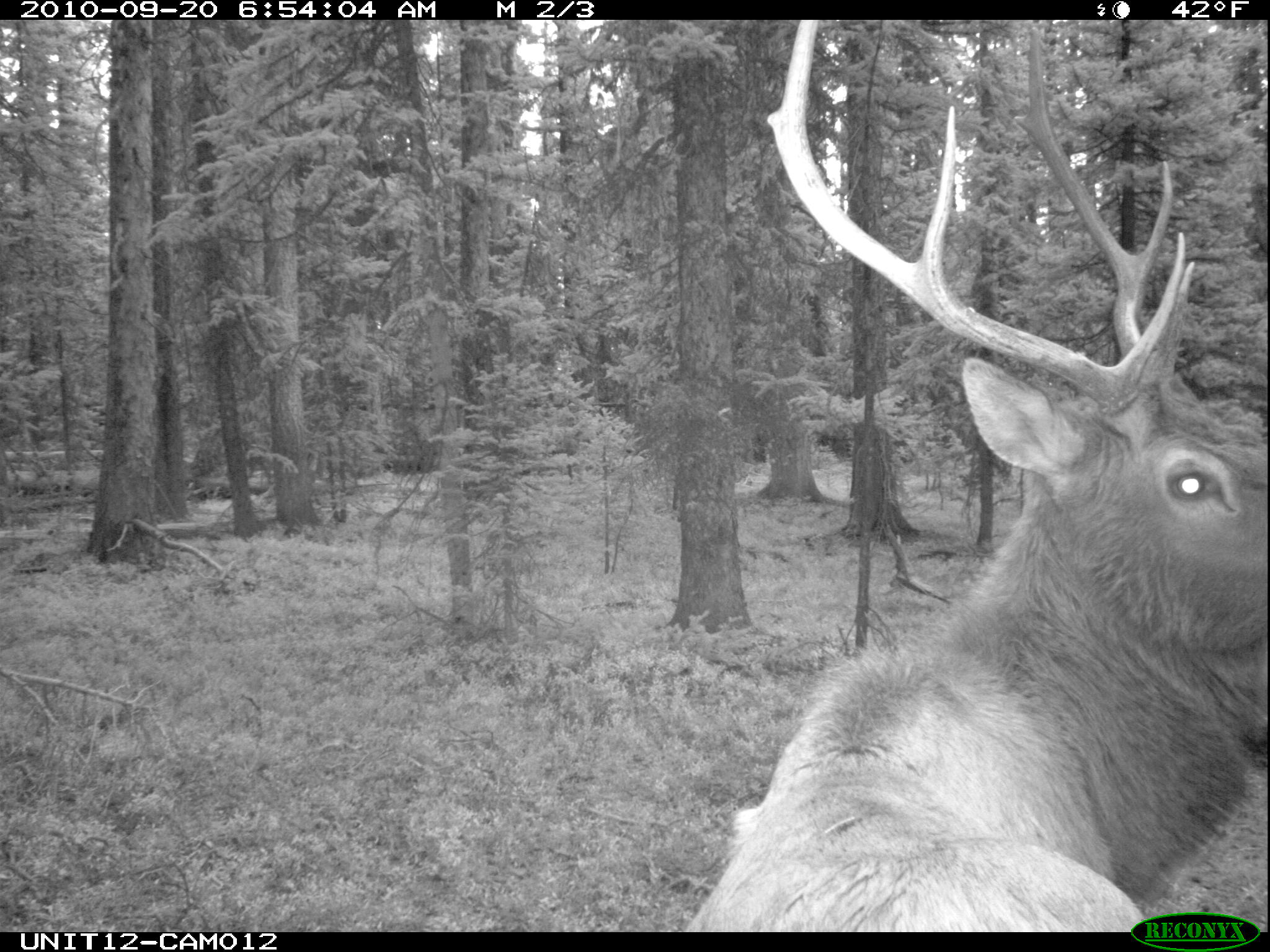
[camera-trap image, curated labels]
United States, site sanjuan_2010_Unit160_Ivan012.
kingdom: Animalia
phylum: Chordata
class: Mammalia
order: Artiodactyla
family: Cervidae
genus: Cervus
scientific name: Cervus elaphus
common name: red deer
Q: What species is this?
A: Cervus elaphus (red deer).